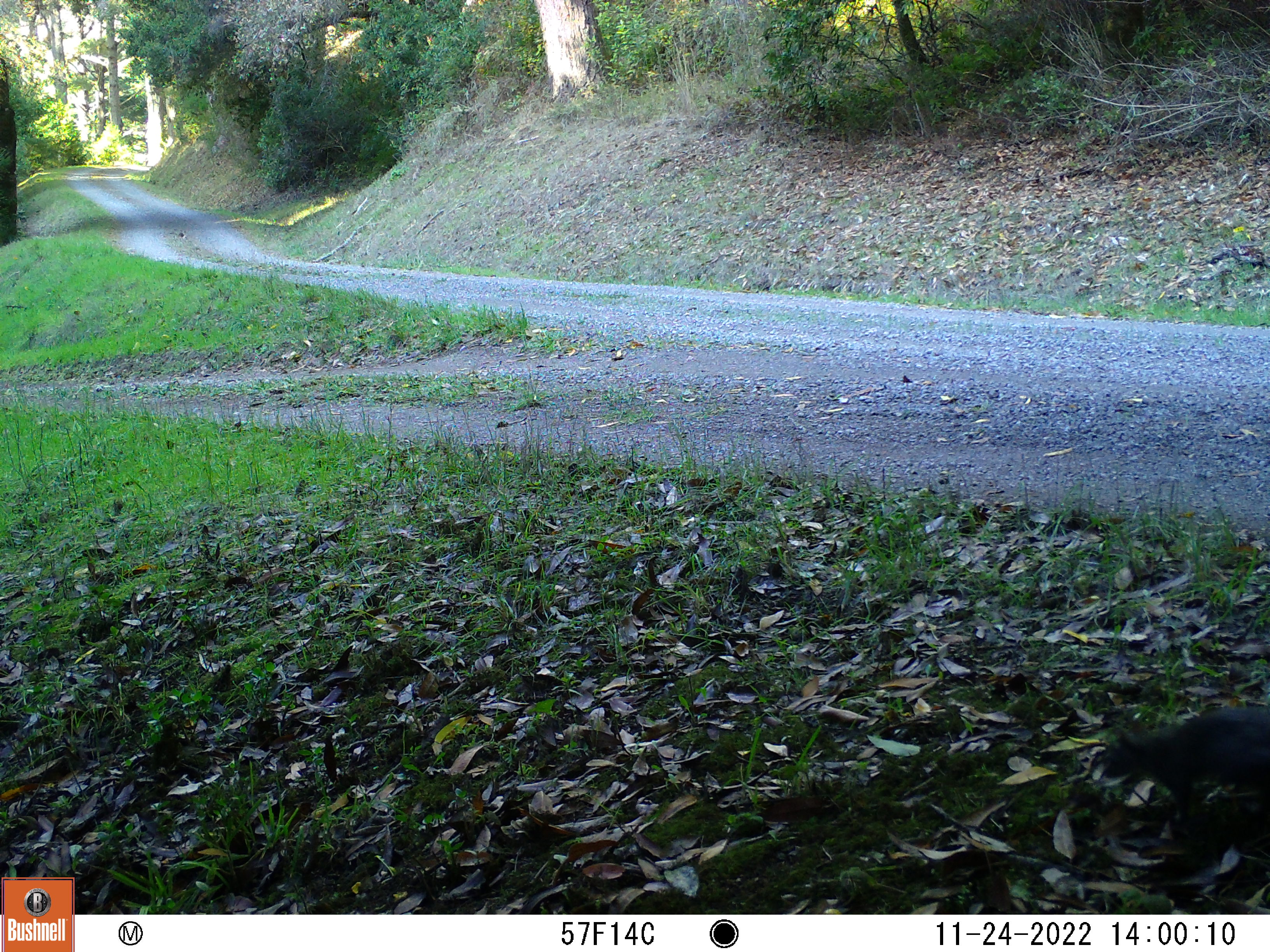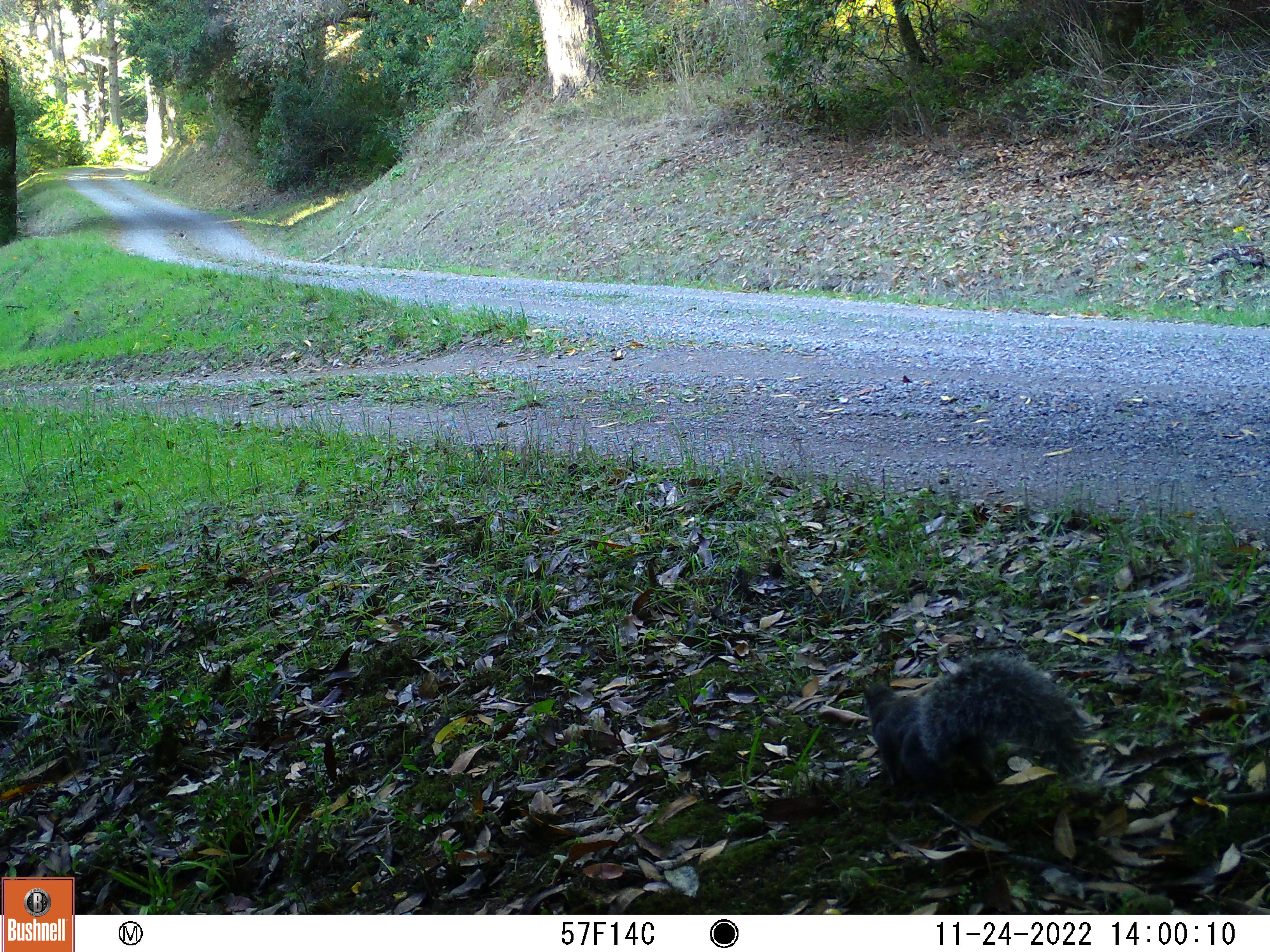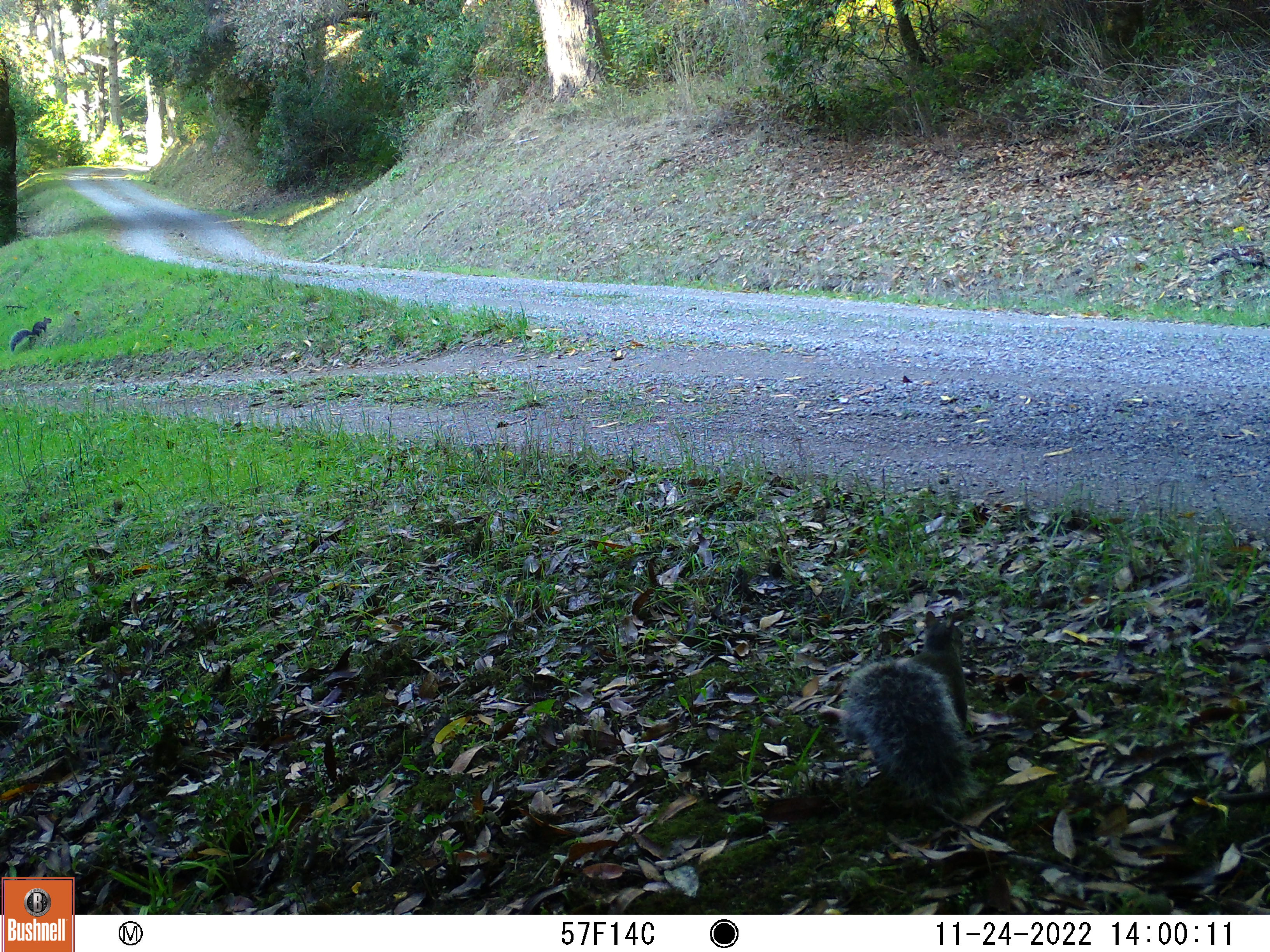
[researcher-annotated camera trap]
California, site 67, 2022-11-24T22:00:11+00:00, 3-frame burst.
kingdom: Animalia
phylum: Chordata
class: Mammalia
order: Rodentia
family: Sciuridae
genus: Sciurus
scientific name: Sciurus griseus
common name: western gray squirrel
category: western grey squirrel